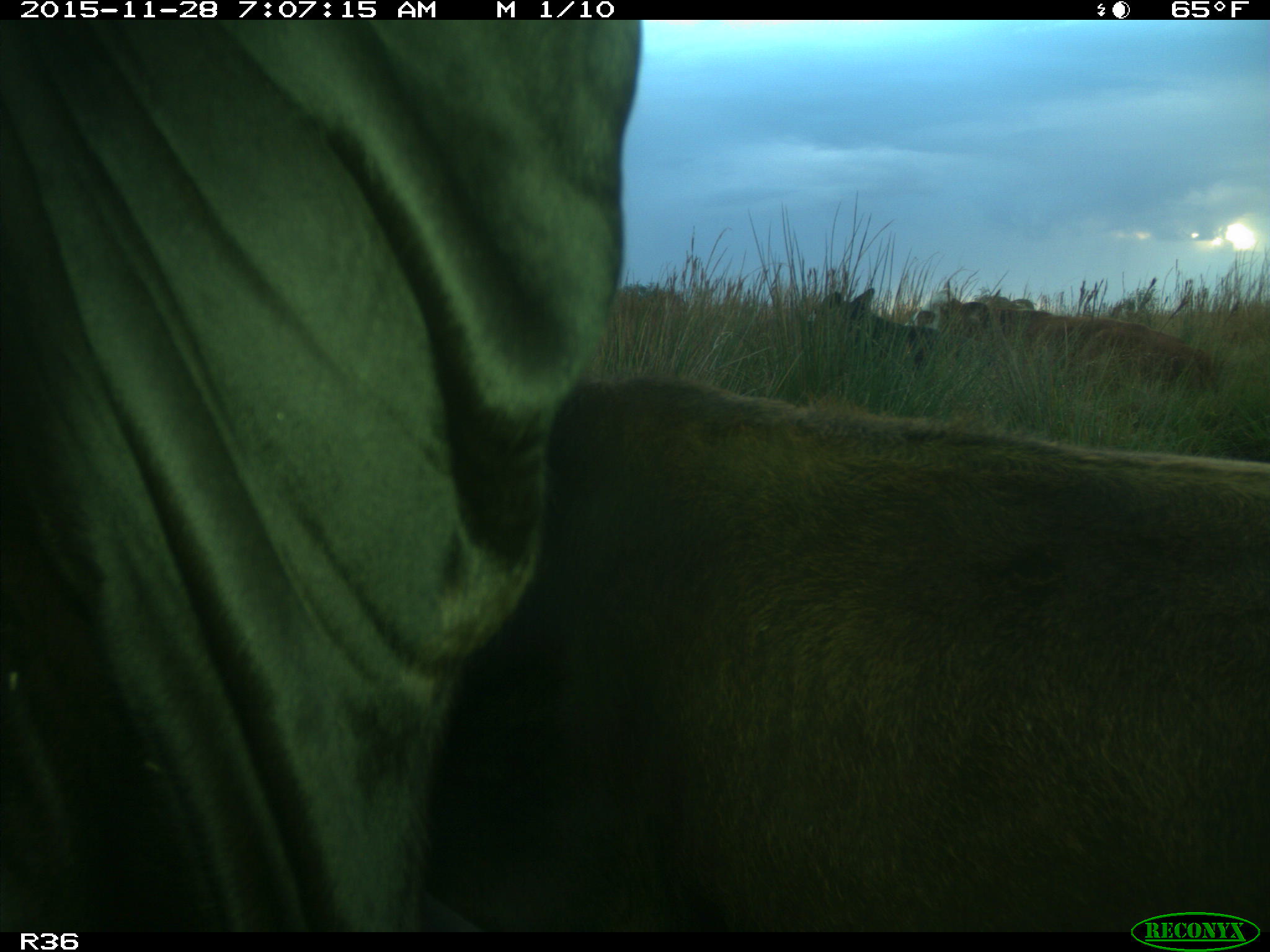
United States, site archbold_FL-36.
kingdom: Animalia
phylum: Chordata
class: Mammalia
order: Artiodactyla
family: Bovidae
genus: Bos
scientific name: Bos taurus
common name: domestic cow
Bos taurus (domestic cow).